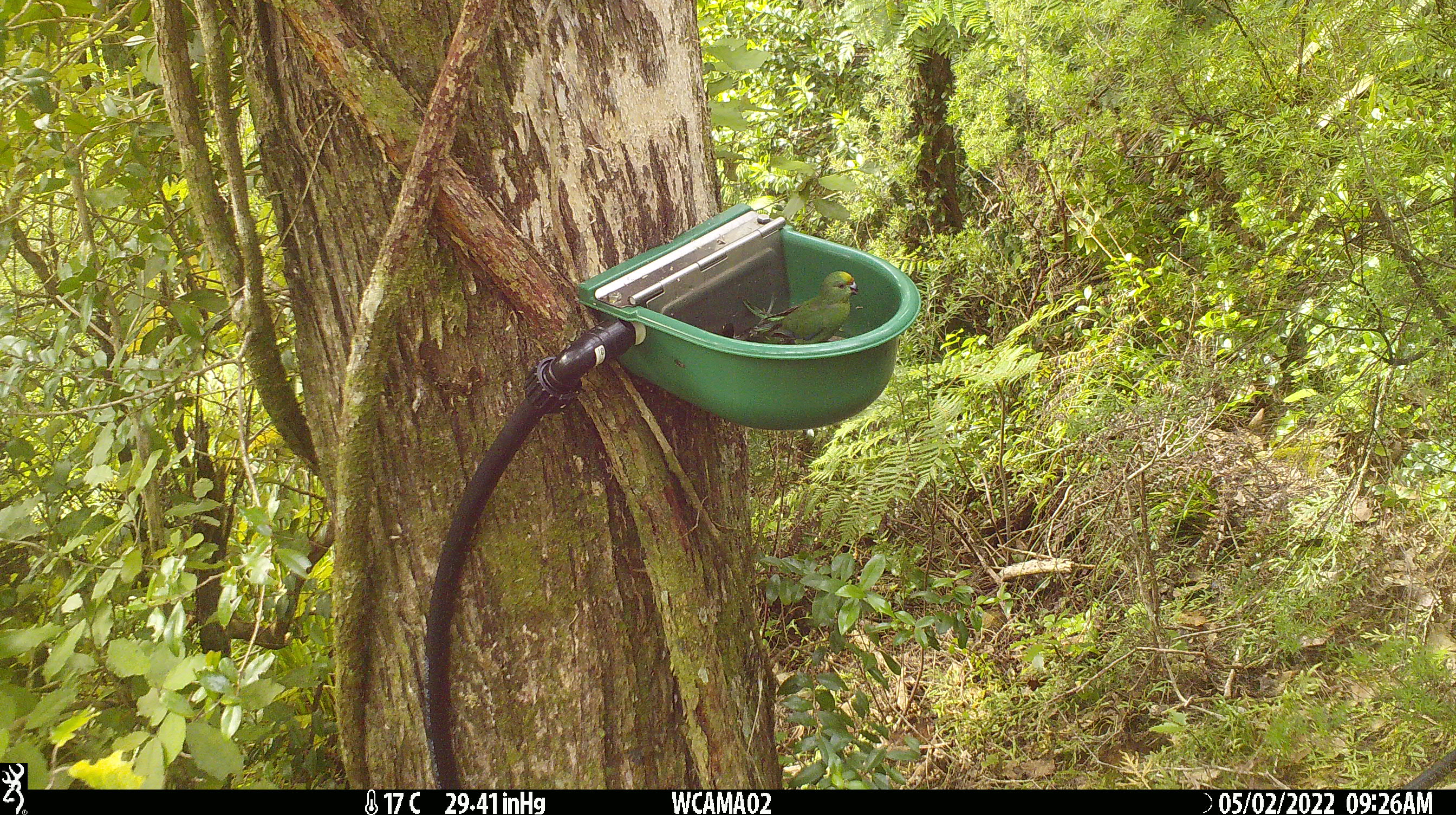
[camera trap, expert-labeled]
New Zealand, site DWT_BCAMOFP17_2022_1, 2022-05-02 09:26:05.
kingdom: Animalia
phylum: Chordata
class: Aves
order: Psittaciformes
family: Psittaculidae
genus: Cyanoramphus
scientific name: Cyanoramphus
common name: parakeet